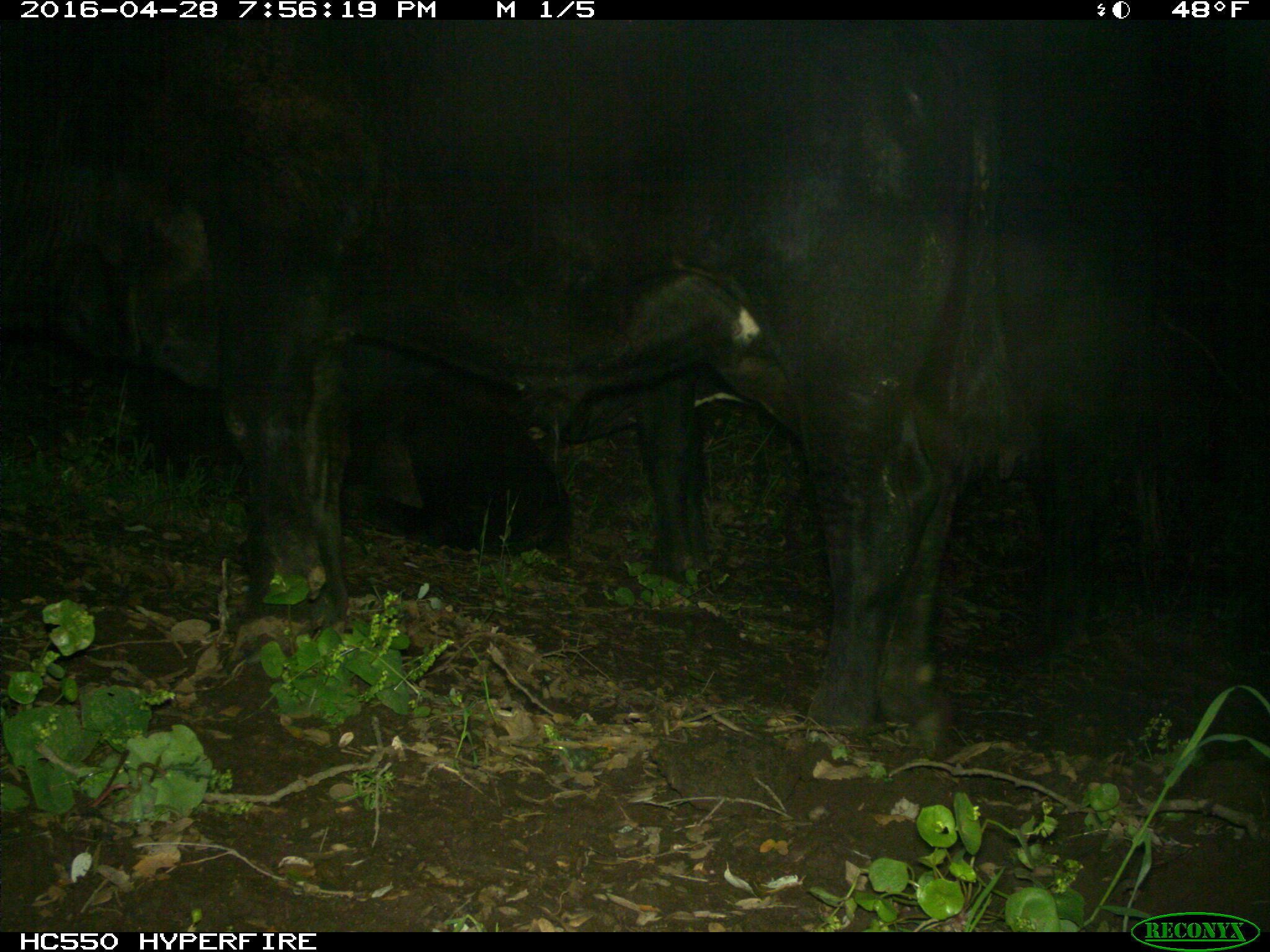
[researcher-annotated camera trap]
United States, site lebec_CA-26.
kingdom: Animalia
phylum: Chordata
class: Mammalia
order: Artiodactyla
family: Bovidae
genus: Bos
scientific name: Bos taurus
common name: domestic cow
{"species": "Bos taurus (domestic cow)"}